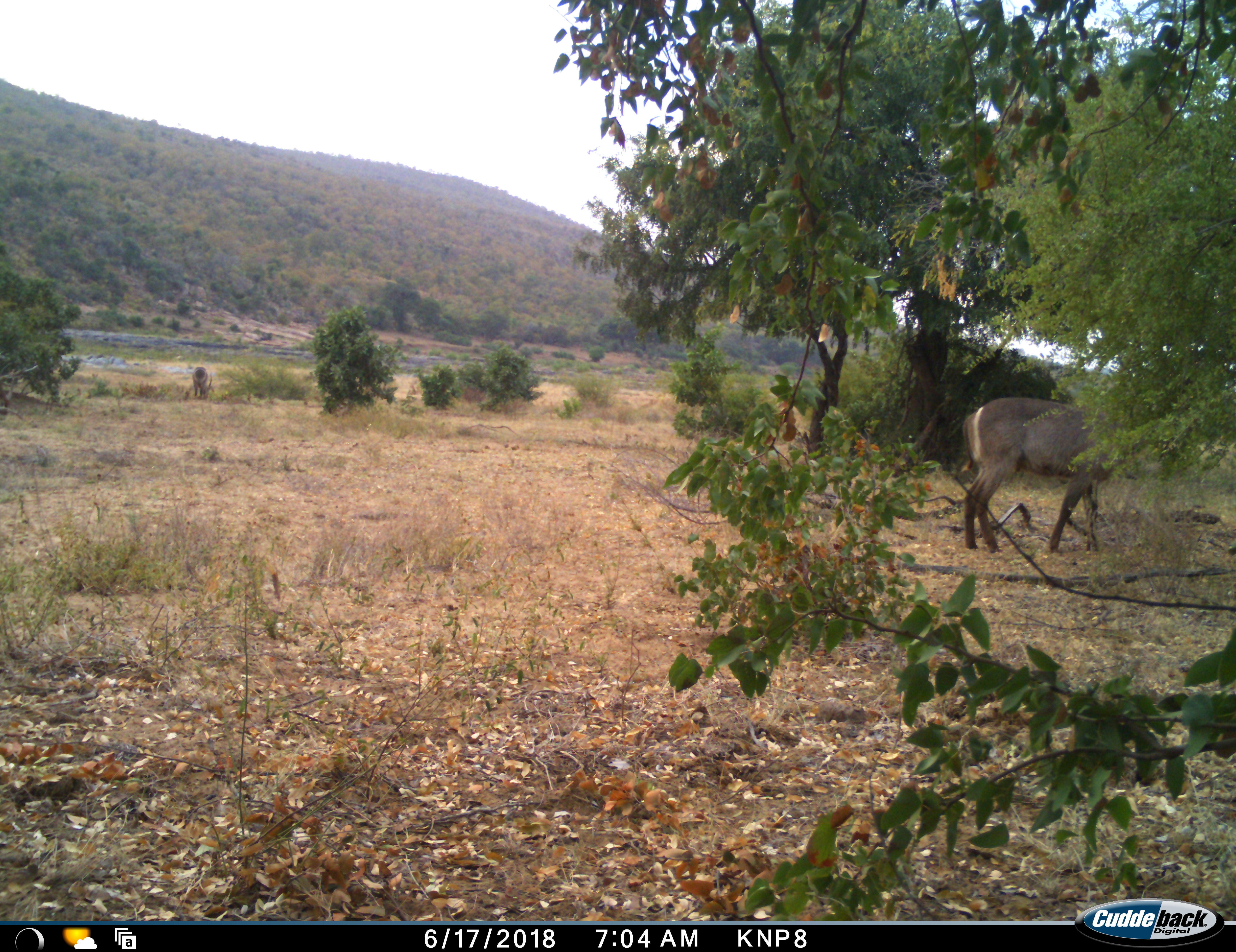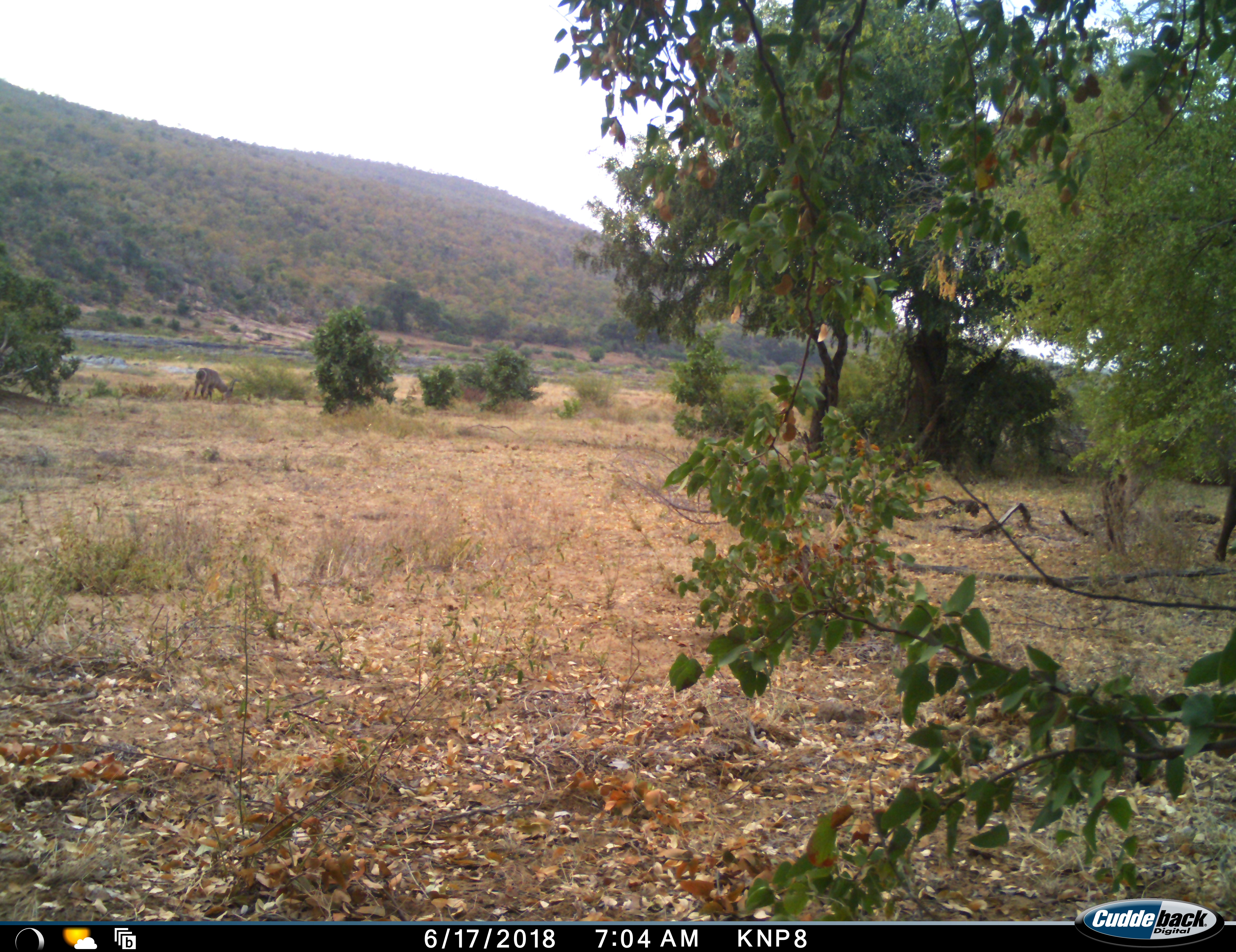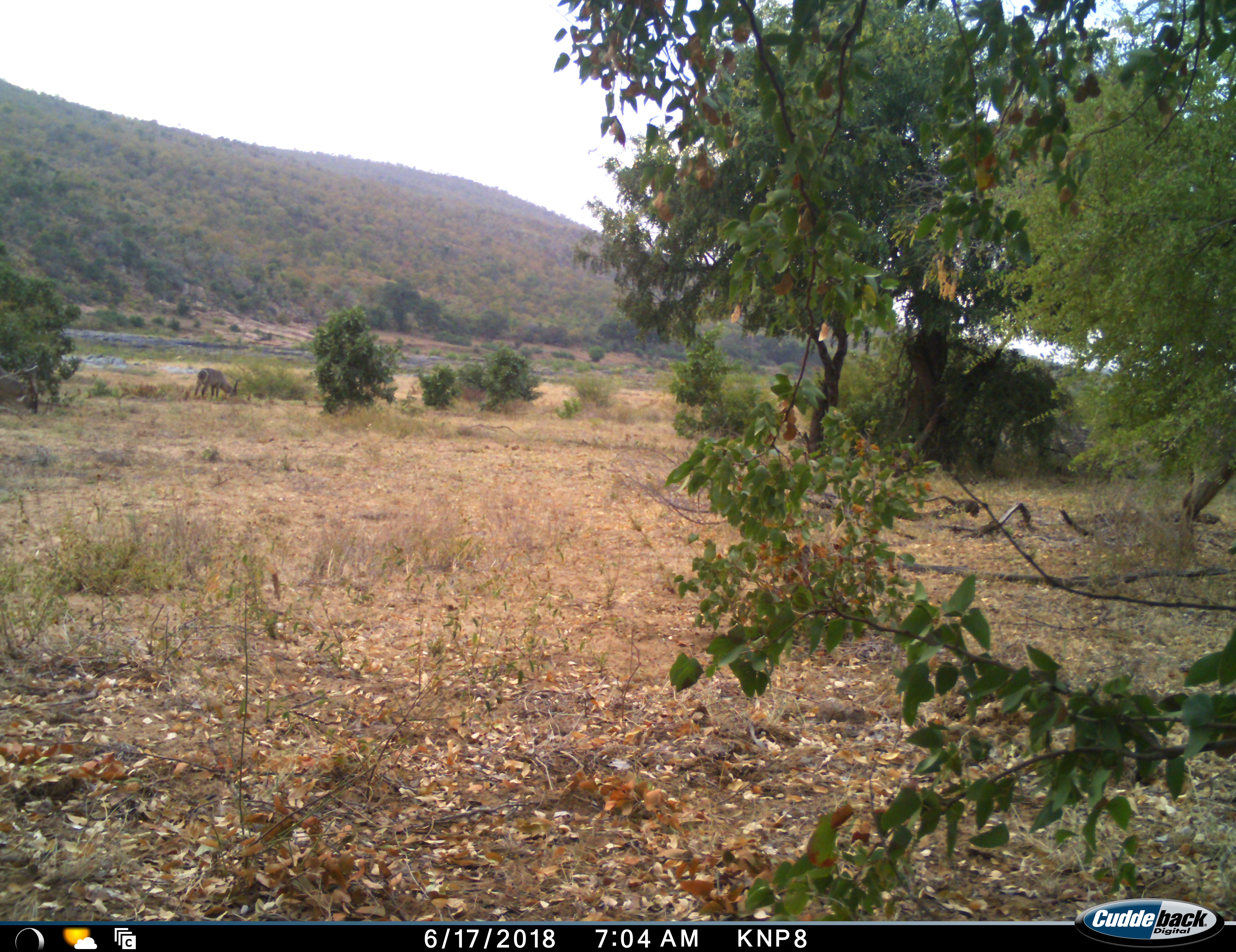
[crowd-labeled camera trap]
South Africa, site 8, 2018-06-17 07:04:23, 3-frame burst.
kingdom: Animalia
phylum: Chordata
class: Mammalia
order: Artiodactyla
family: Bovidae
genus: Kobus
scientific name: Kobus ellipsiprymnus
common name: waterbuck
Waterbuck (Kobus ellipsiprymnus), count 3. Behavior (volunteer vote fractions): standing 25%, resting 0%, moving 88%, interacting 0%. Young present (vote fraction): 0%. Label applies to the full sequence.